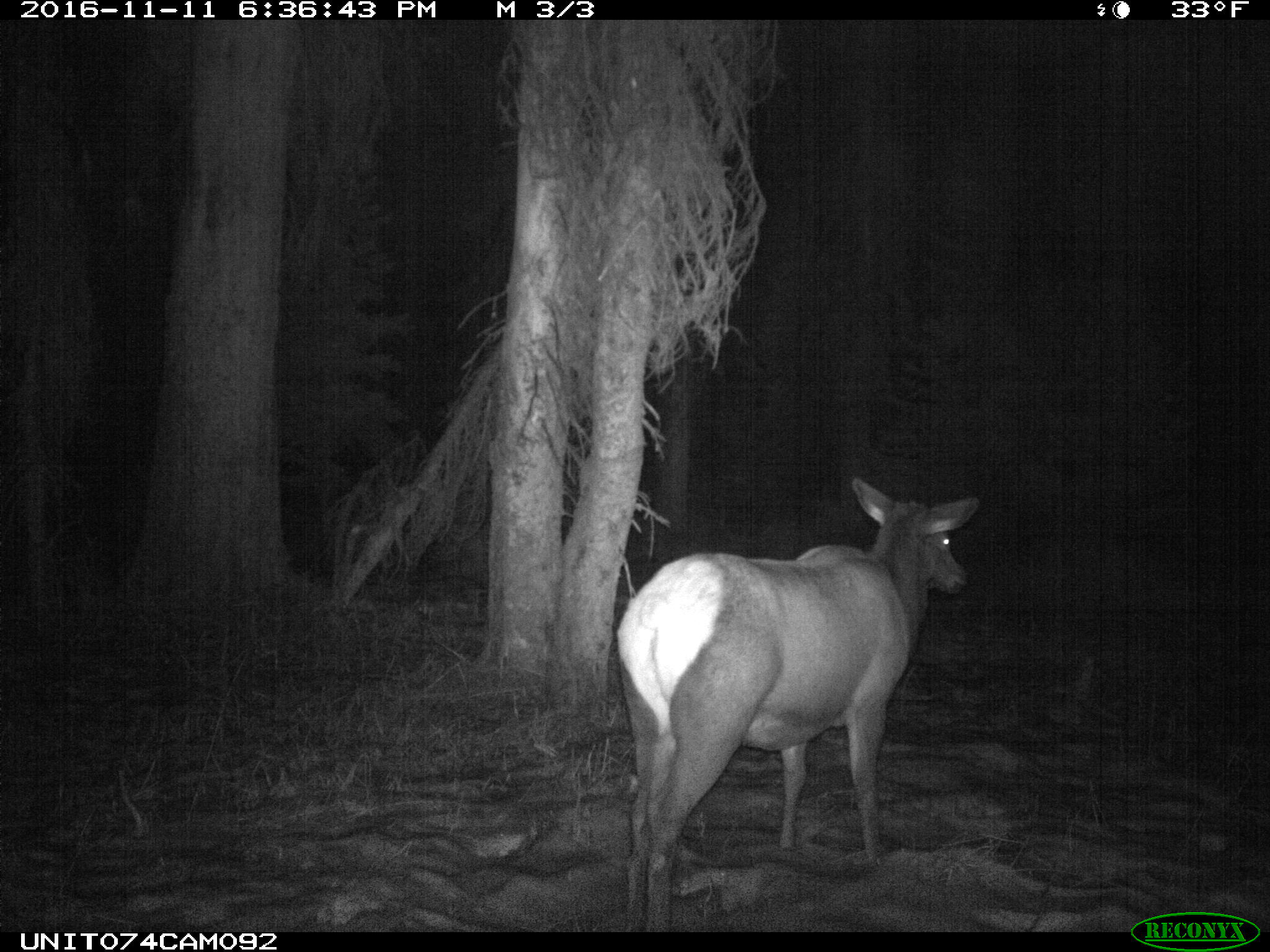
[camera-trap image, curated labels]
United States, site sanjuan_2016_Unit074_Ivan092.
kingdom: Animalia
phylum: Chordata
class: Mammalia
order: Artiodactyla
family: Cervidae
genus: Cervus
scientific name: Cervus elaphus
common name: red deer